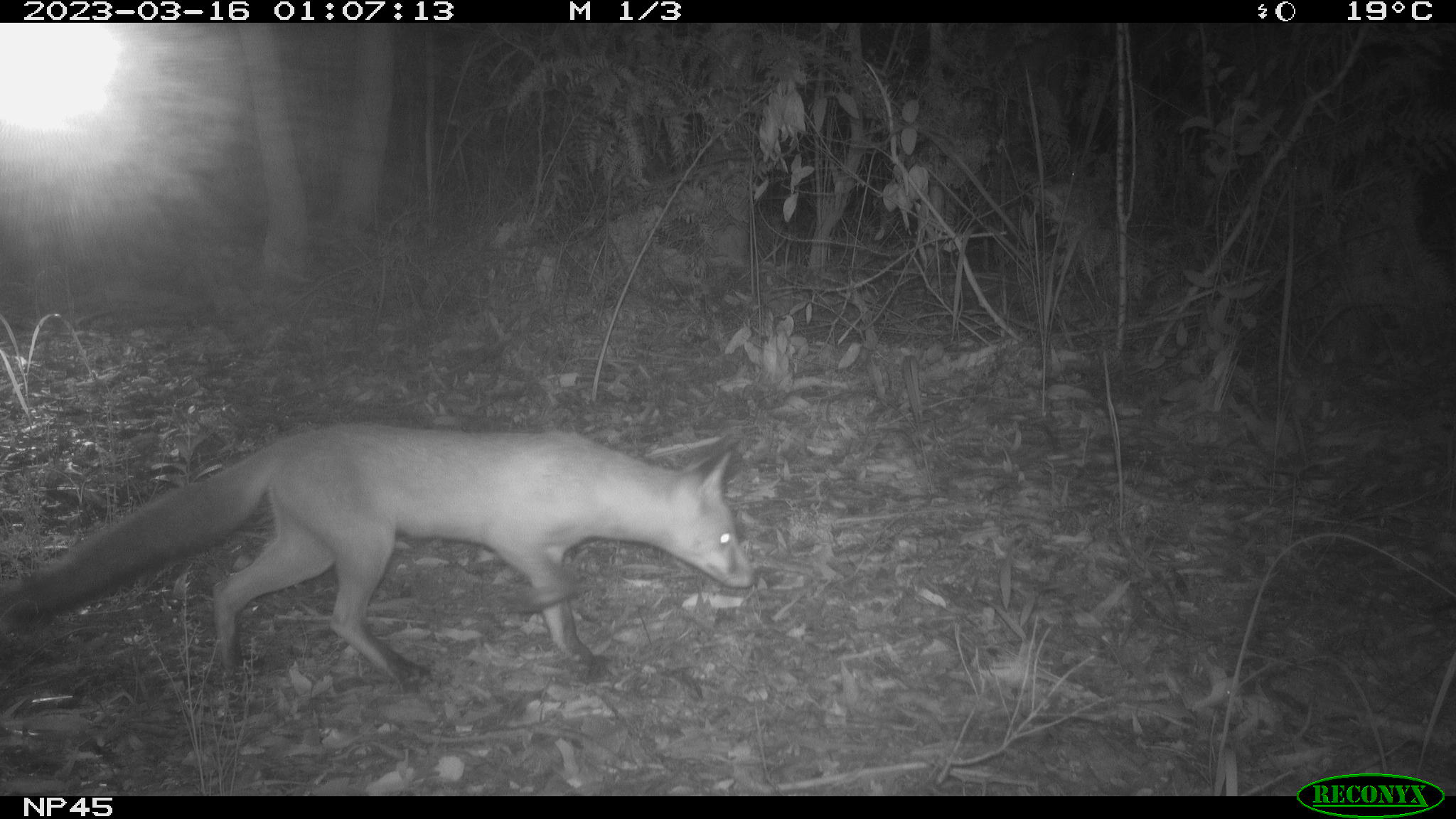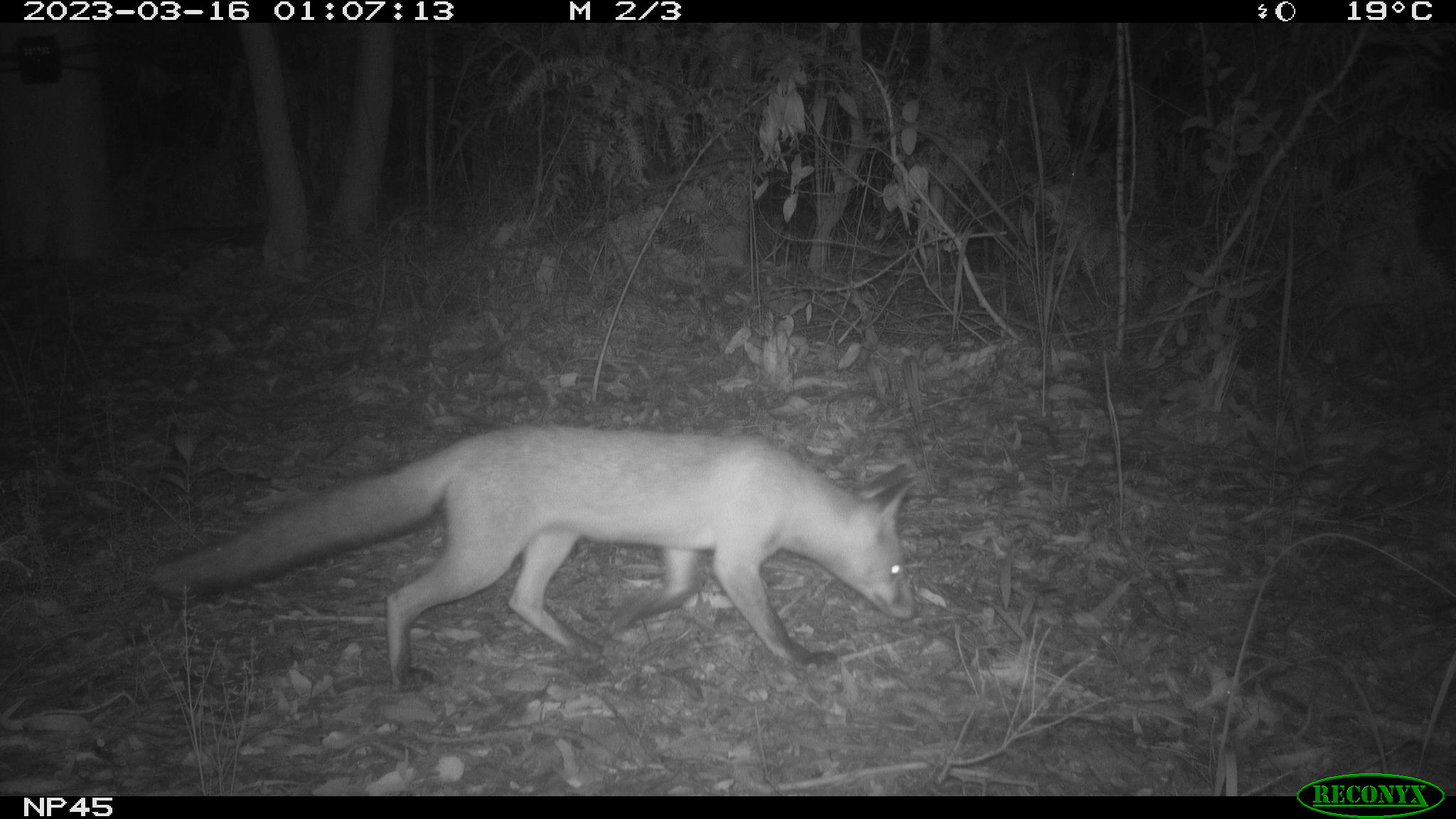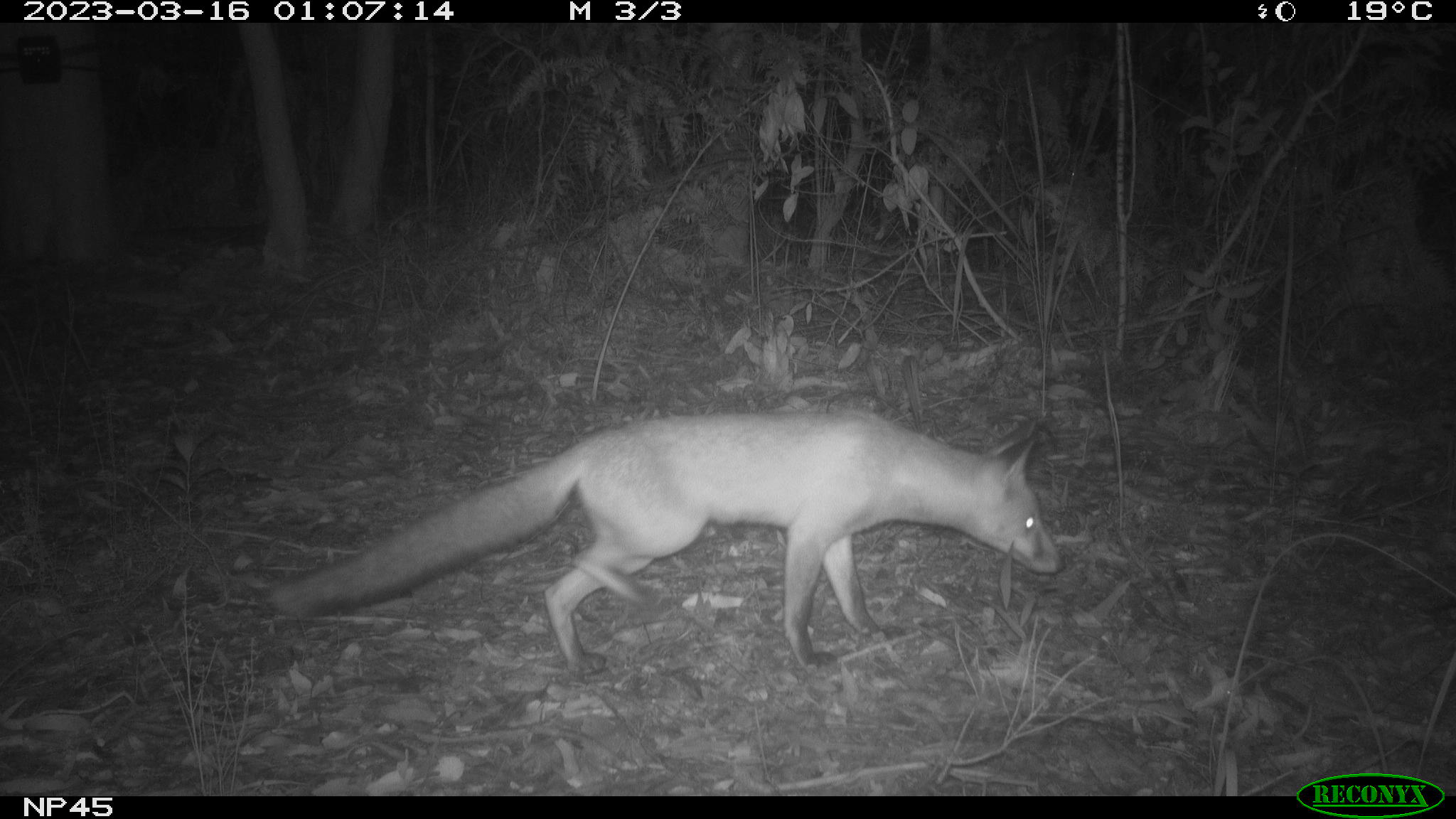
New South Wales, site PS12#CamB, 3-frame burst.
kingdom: Animalia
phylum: Chordata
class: Mammalia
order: Carnivora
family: Canidae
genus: Vulpes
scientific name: Vulpes vulpes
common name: red fox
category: fox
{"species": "fox (red fox) (Vulpes vulpes)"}